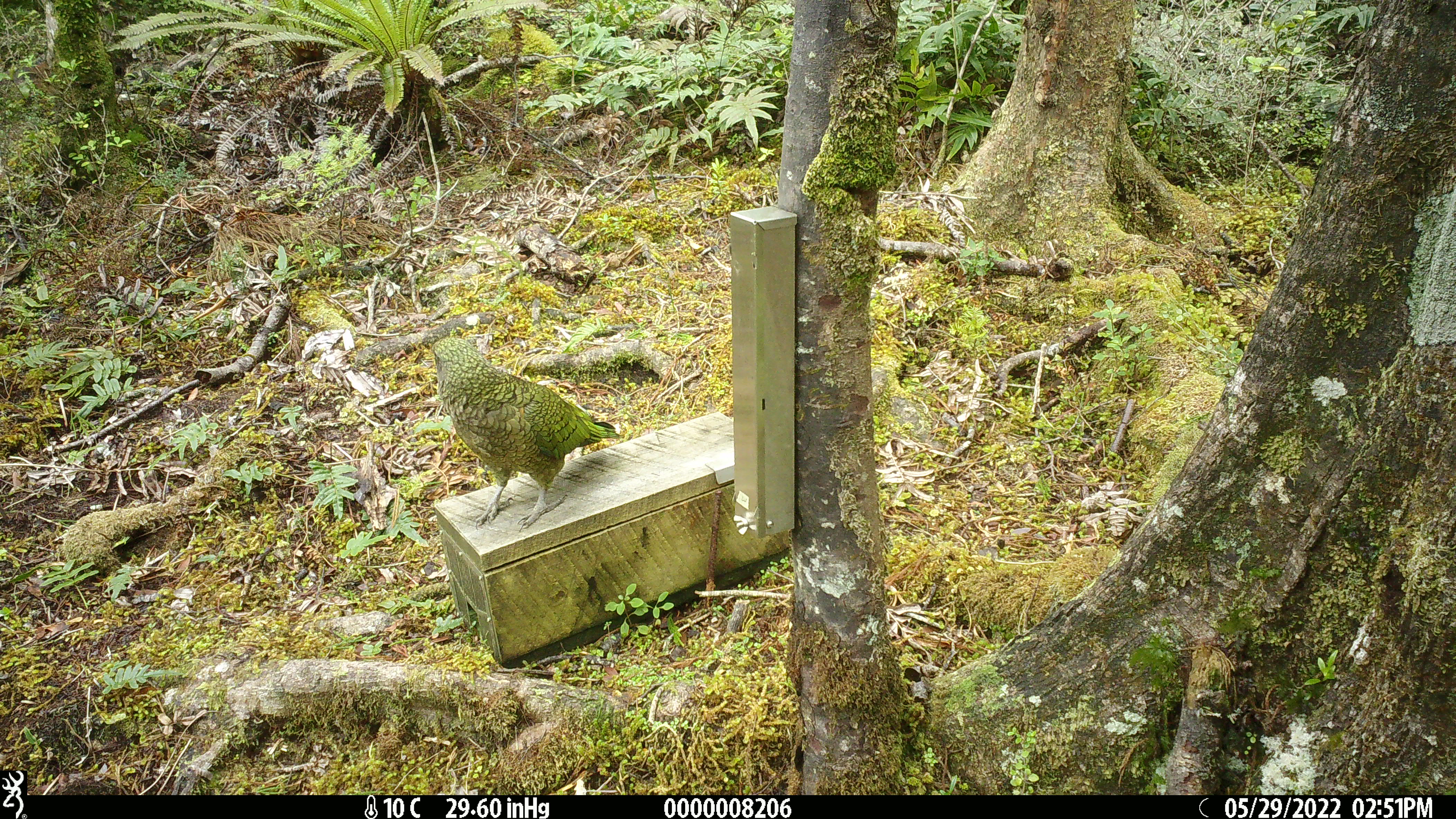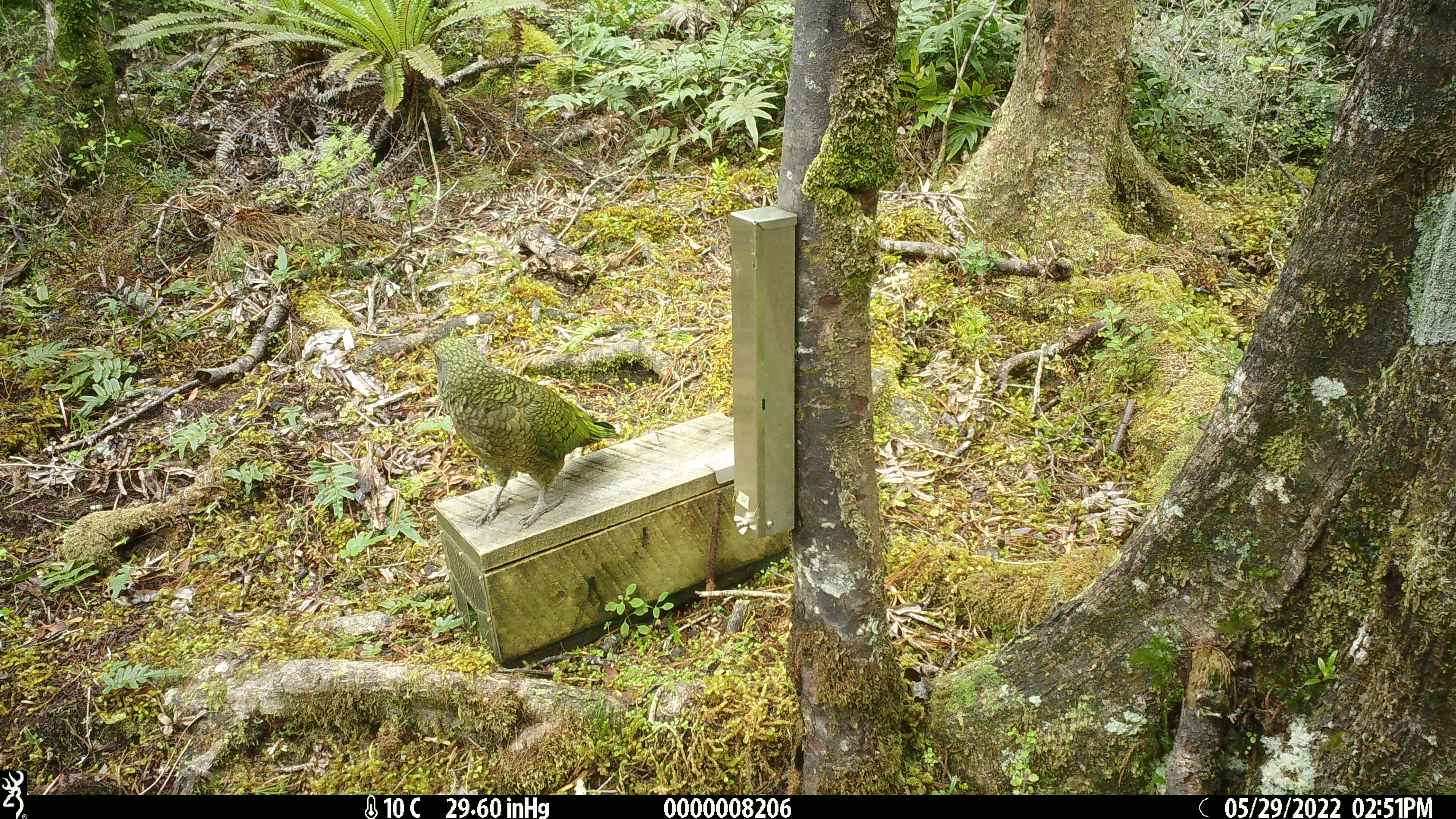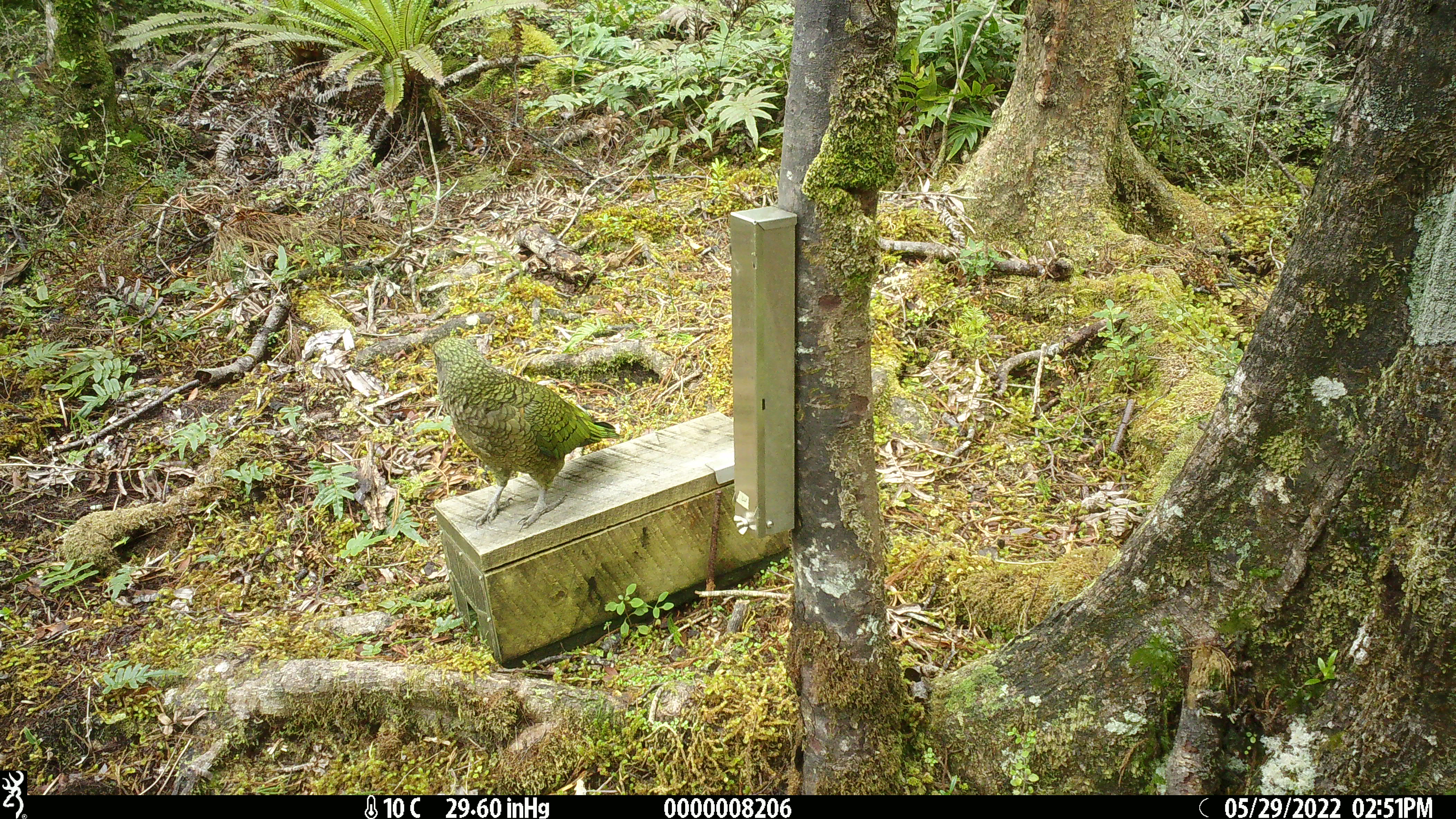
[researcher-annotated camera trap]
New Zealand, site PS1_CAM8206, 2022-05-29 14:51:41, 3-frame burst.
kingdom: Animalia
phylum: Chordata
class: Aves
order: Psittaciformes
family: Strigopidae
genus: Nestor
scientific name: Nestor notabilis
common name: kea